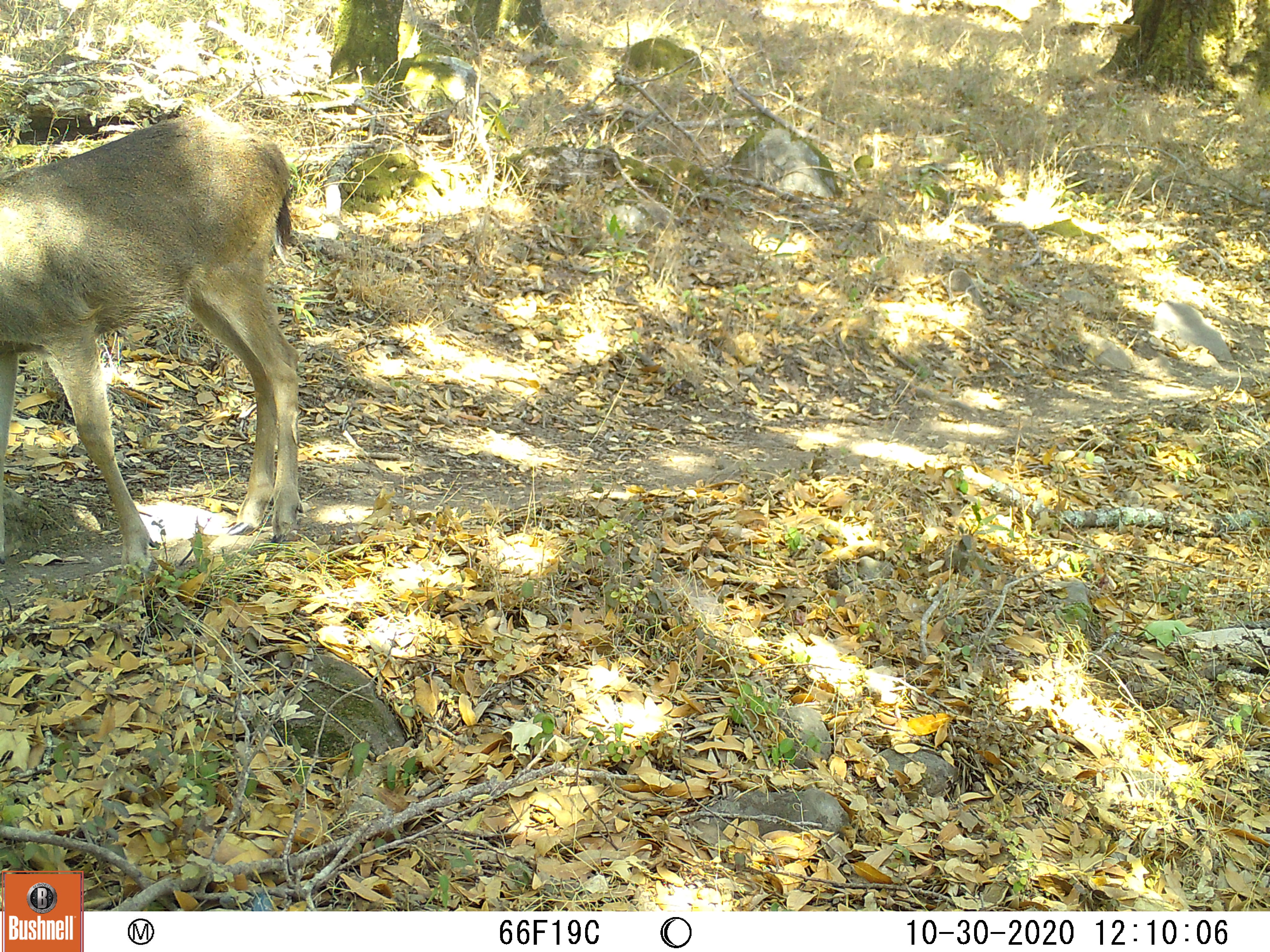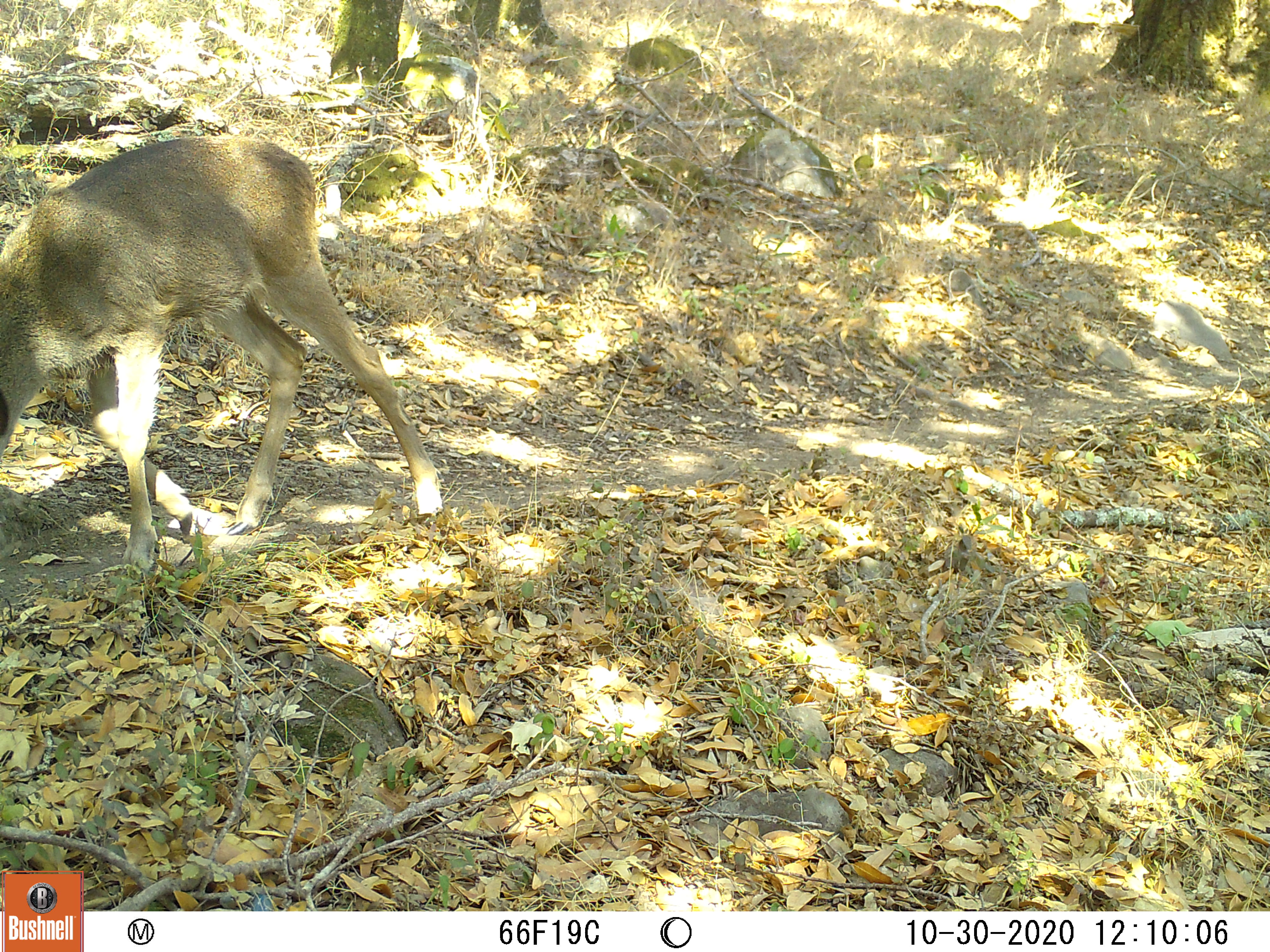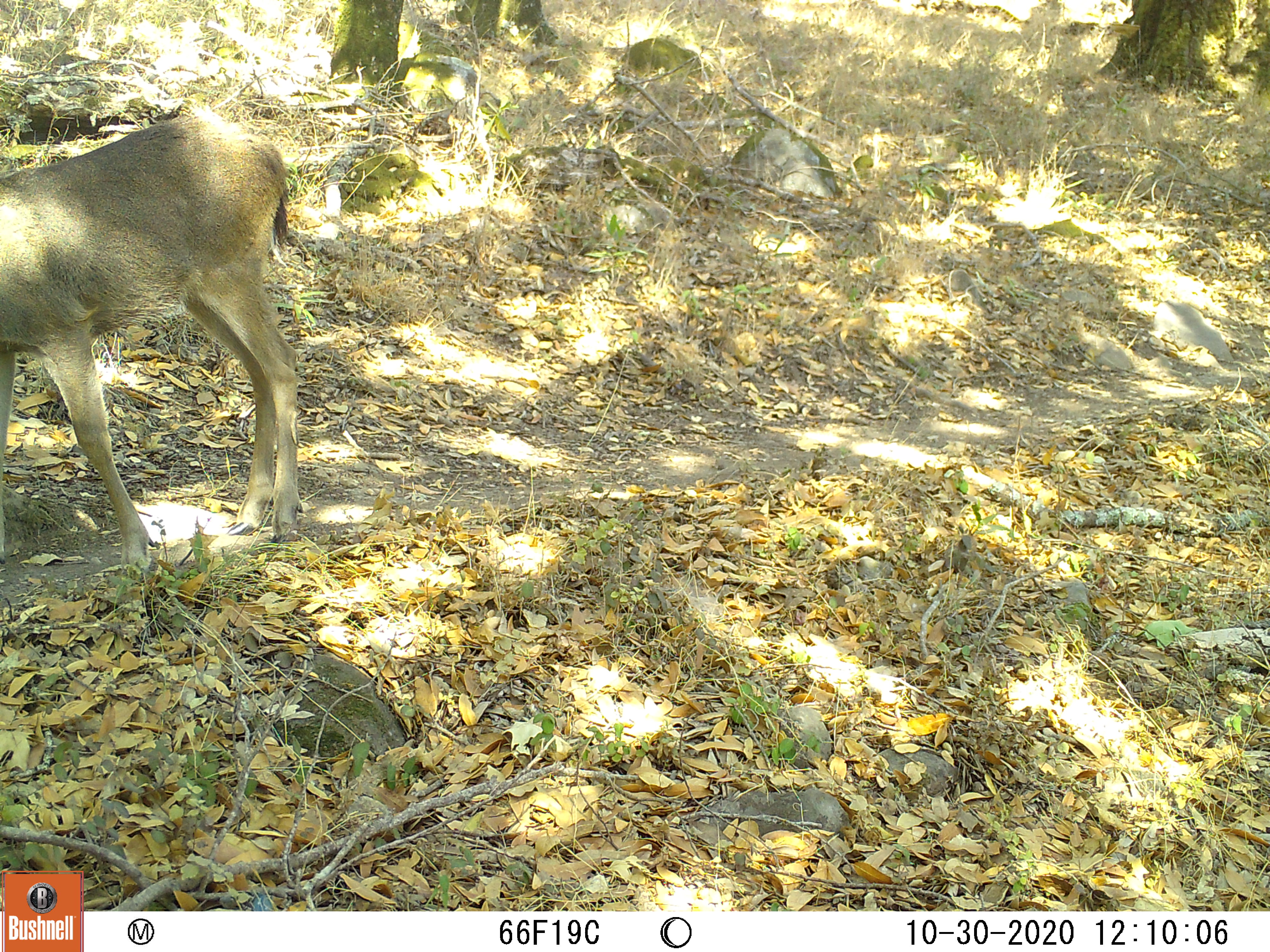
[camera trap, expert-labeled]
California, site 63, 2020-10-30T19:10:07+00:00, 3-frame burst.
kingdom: Animalia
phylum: Chordata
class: Mammalia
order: Artiodactyla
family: Cervidae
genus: Odocoileus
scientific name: Odocoileus hemionus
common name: mule deer